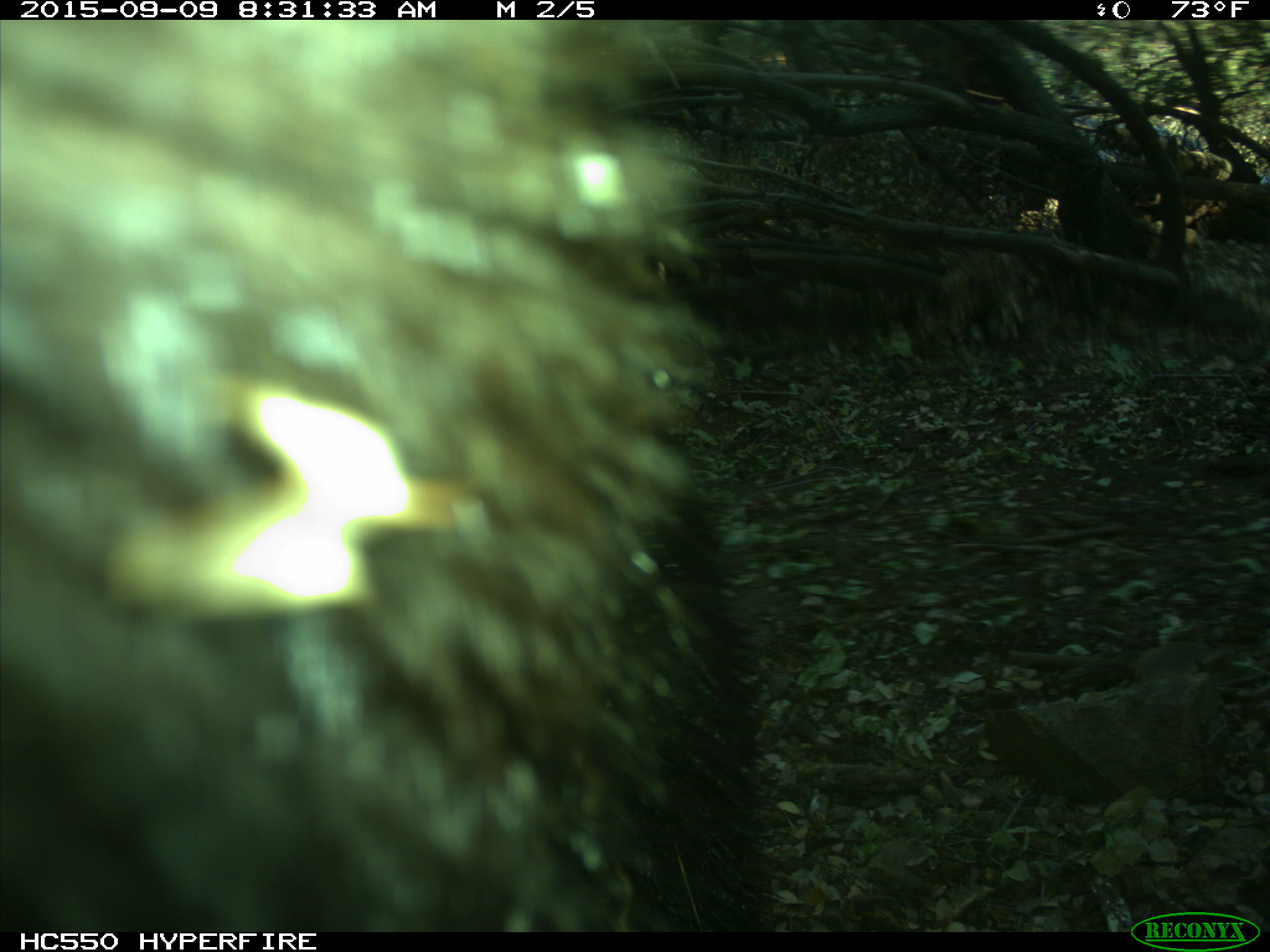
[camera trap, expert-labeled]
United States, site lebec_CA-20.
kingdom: Animalia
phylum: Chordata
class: Mammalia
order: Carnivora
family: Ursidae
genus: Ursus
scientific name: Ursus americanus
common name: american black bear